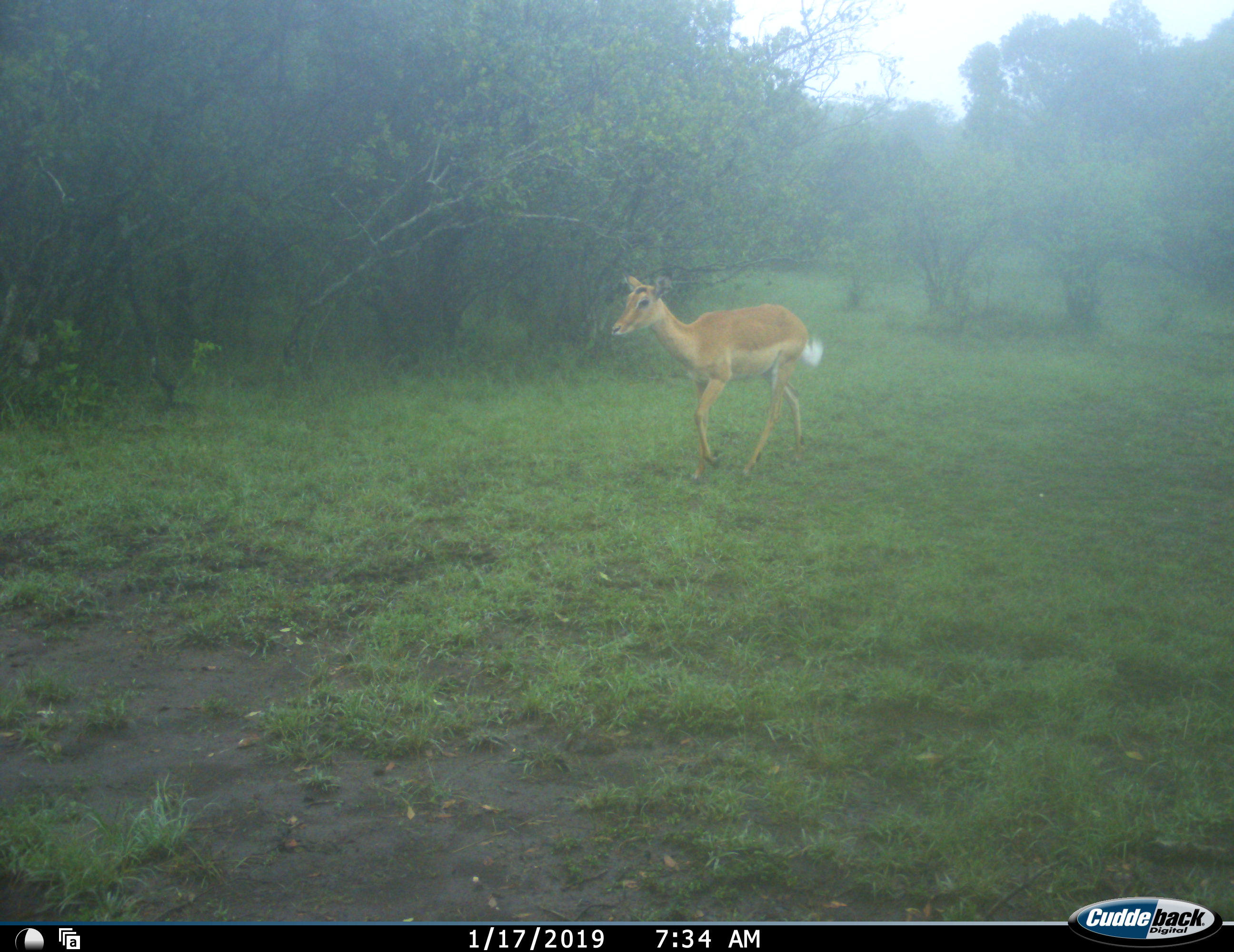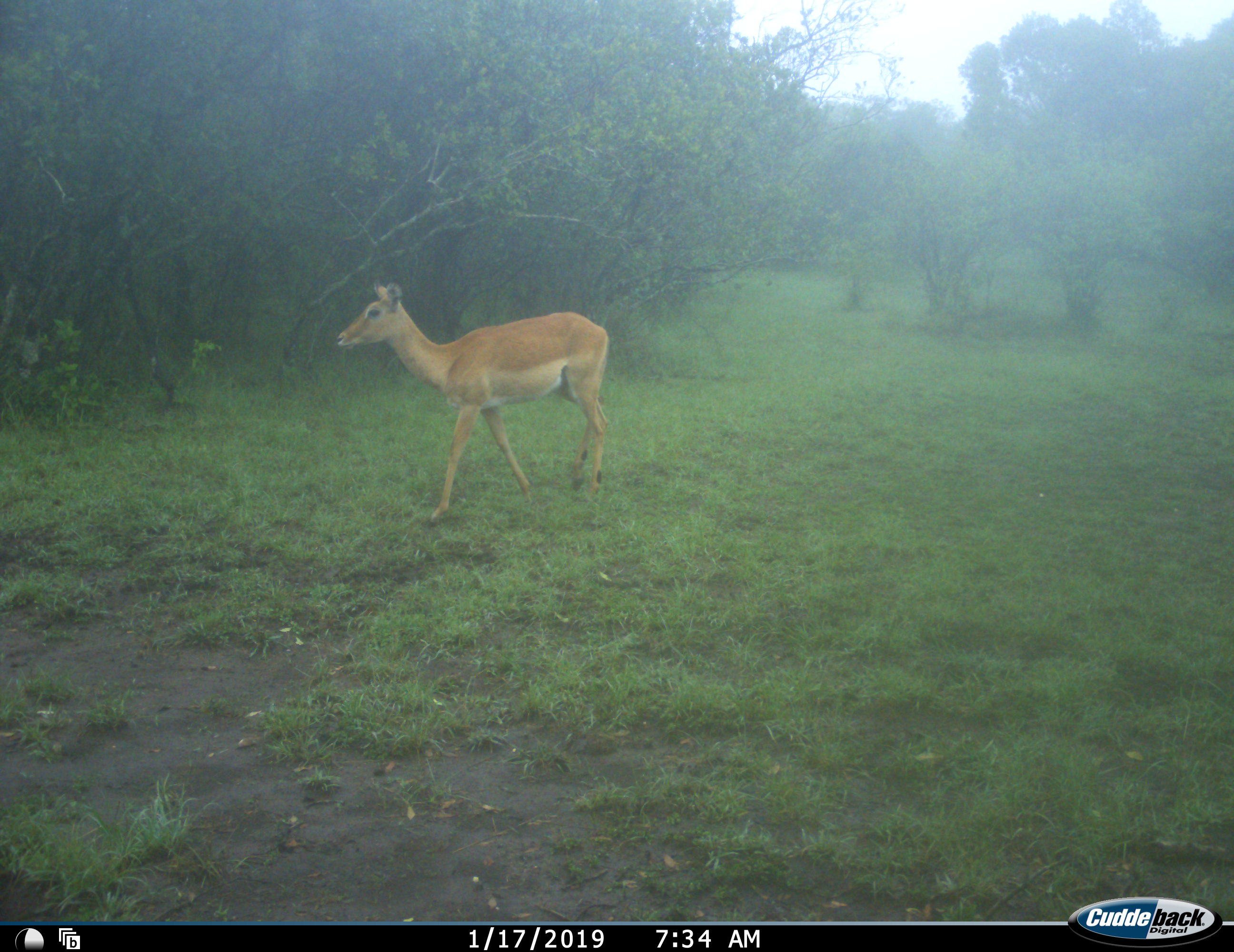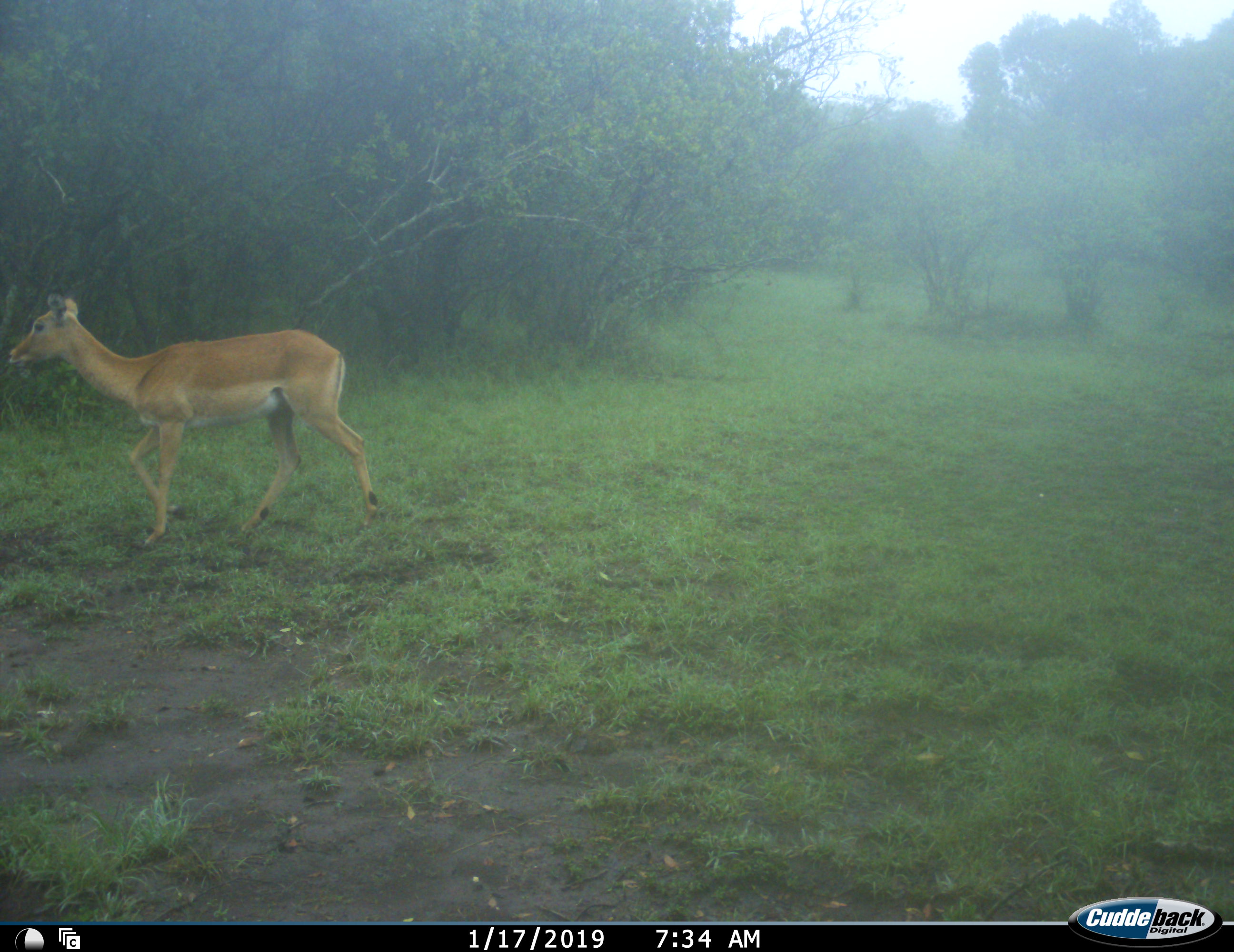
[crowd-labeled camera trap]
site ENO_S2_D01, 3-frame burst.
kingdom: Animalia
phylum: Chordata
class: Mammalia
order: Artiodactyla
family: Bovidae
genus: Aepyceros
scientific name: Aepyceros melampus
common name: impala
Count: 1.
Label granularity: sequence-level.